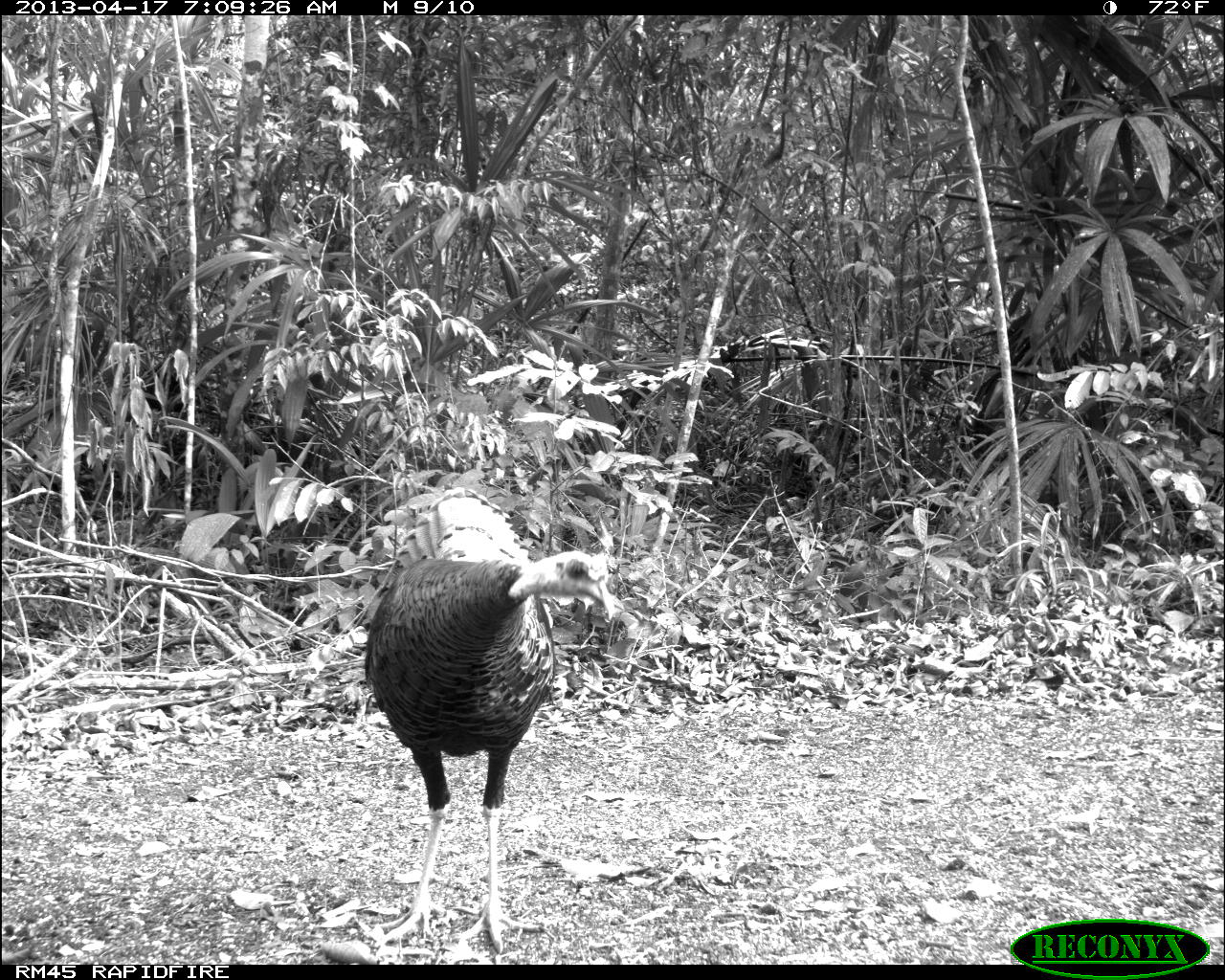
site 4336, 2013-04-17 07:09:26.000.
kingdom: Animalia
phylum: Chordata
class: Aves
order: Galliformes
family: Phasianidae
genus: Meleagris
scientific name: Meleagris ocellata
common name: ocellated turkey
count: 1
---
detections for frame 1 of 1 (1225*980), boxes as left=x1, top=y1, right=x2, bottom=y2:
meleagris ocellata: left=363, top=491, right=627, bottom=953